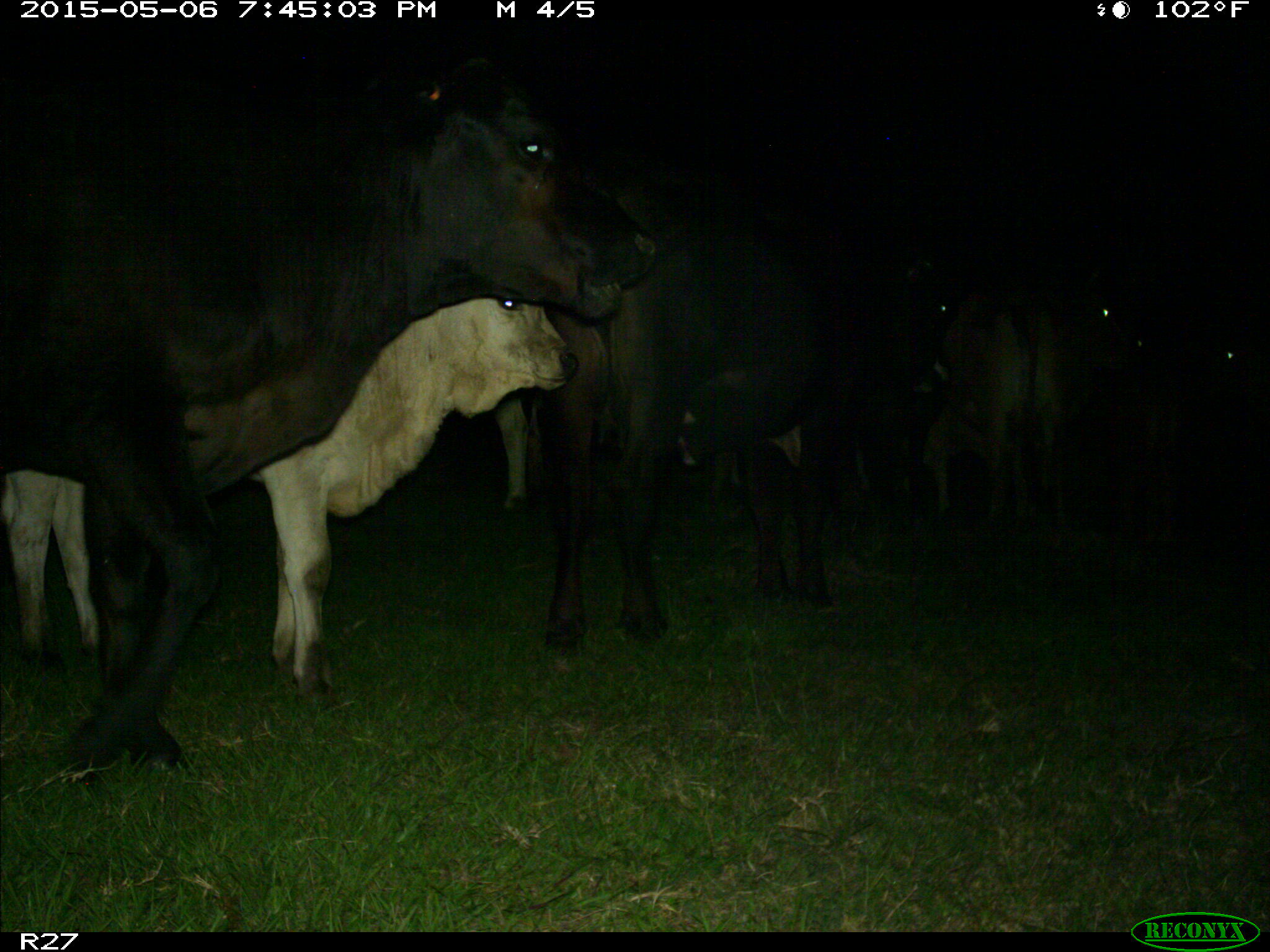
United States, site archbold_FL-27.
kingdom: Animalia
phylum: Chordata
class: Mammalia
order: Artiodactyla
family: Bovidae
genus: Bos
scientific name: Bos taurus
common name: domestic cow